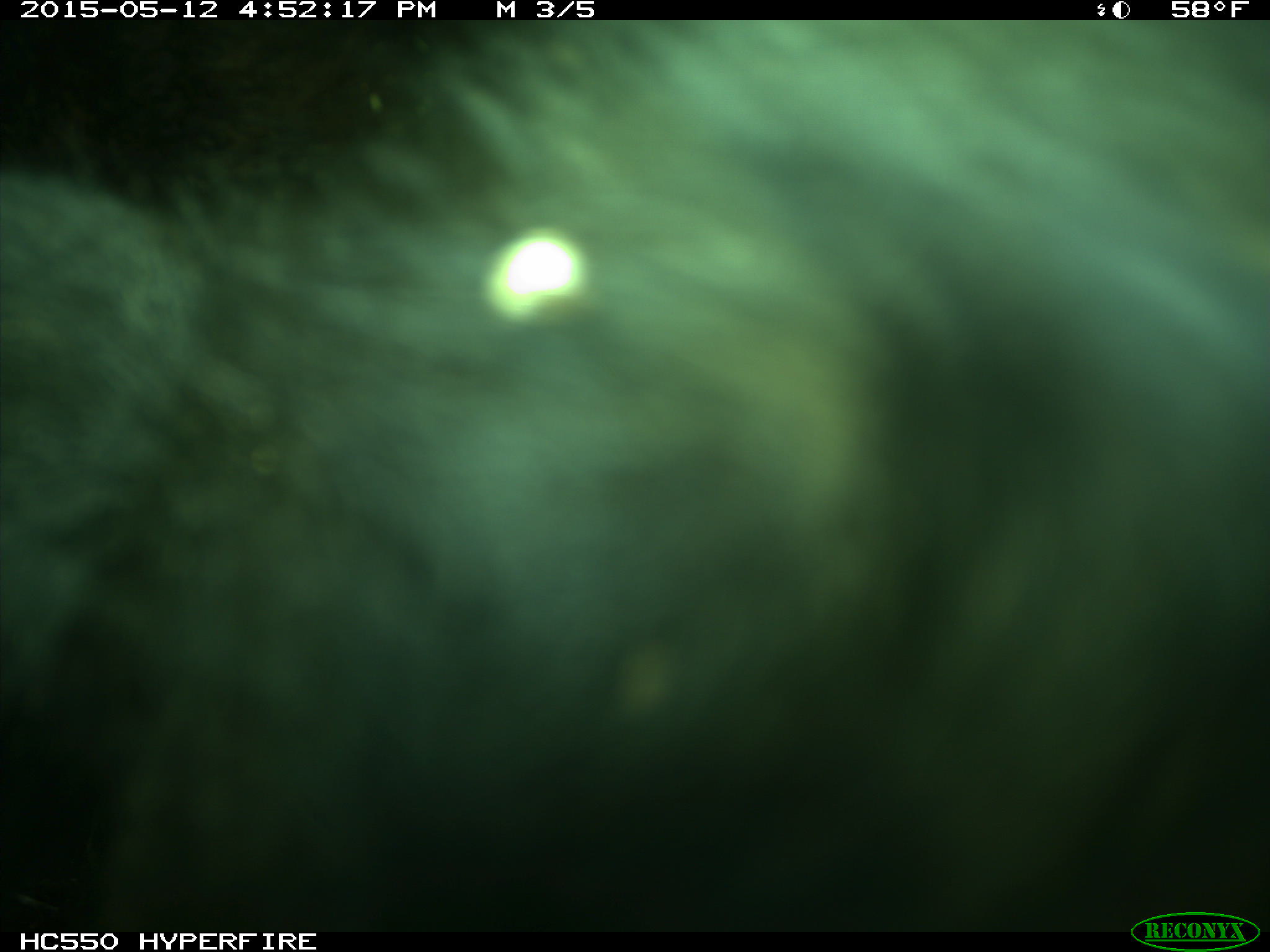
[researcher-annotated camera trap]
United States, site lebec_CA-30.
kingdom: Animalia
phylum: Chordata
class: Mammalia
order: Artiodactyla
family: Bovidae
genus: Bos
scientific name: Bos taurus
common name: domestic cow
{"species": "Bos taurus (domestic cow)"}